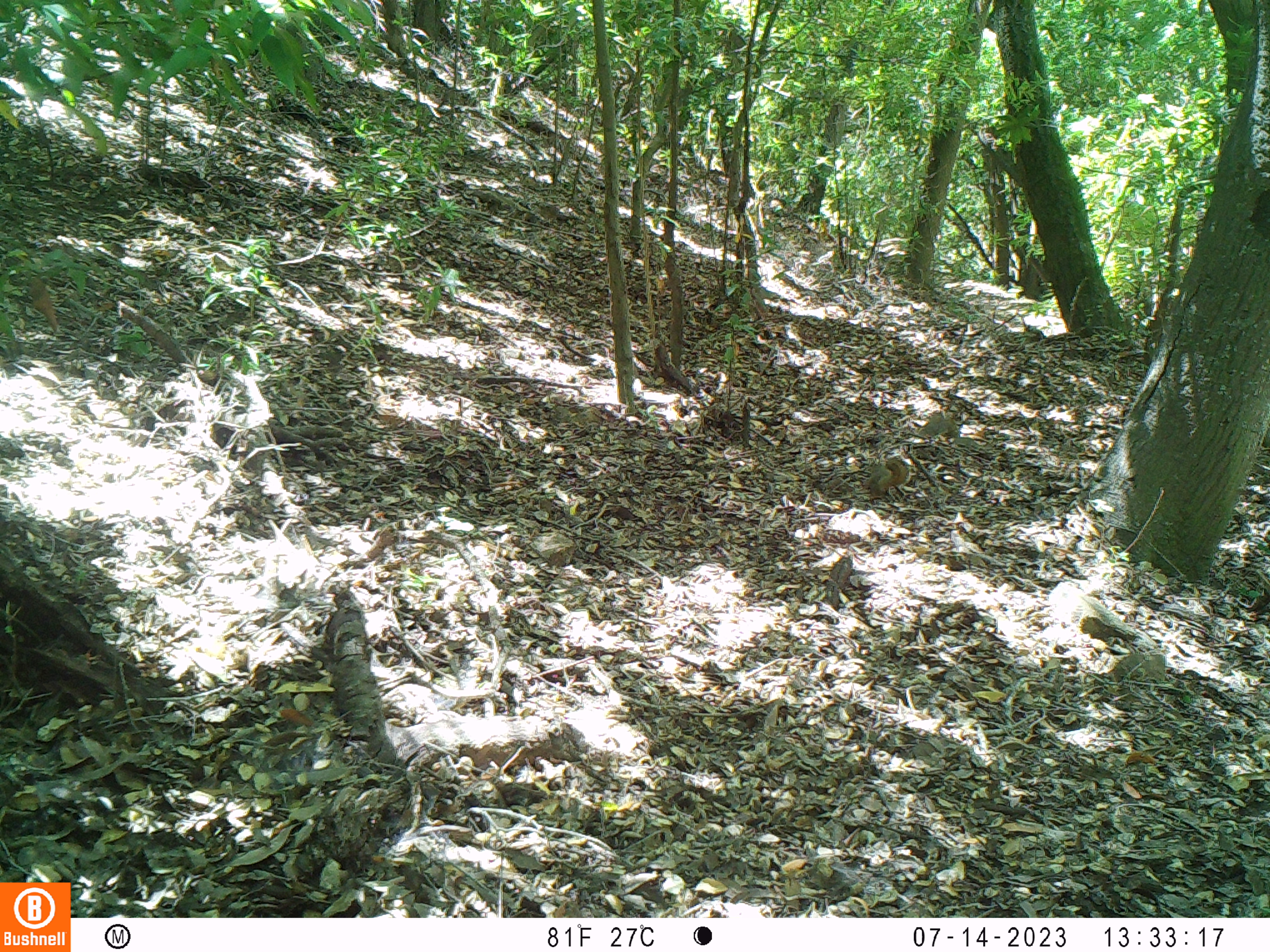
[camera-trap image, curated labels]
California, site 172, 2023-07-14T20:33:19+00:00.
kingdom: Animalia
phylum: Chordata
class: Mammalia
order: Rodentia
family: Sciuridae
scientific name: Sciuridae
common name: squirrel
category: unknown squirrel